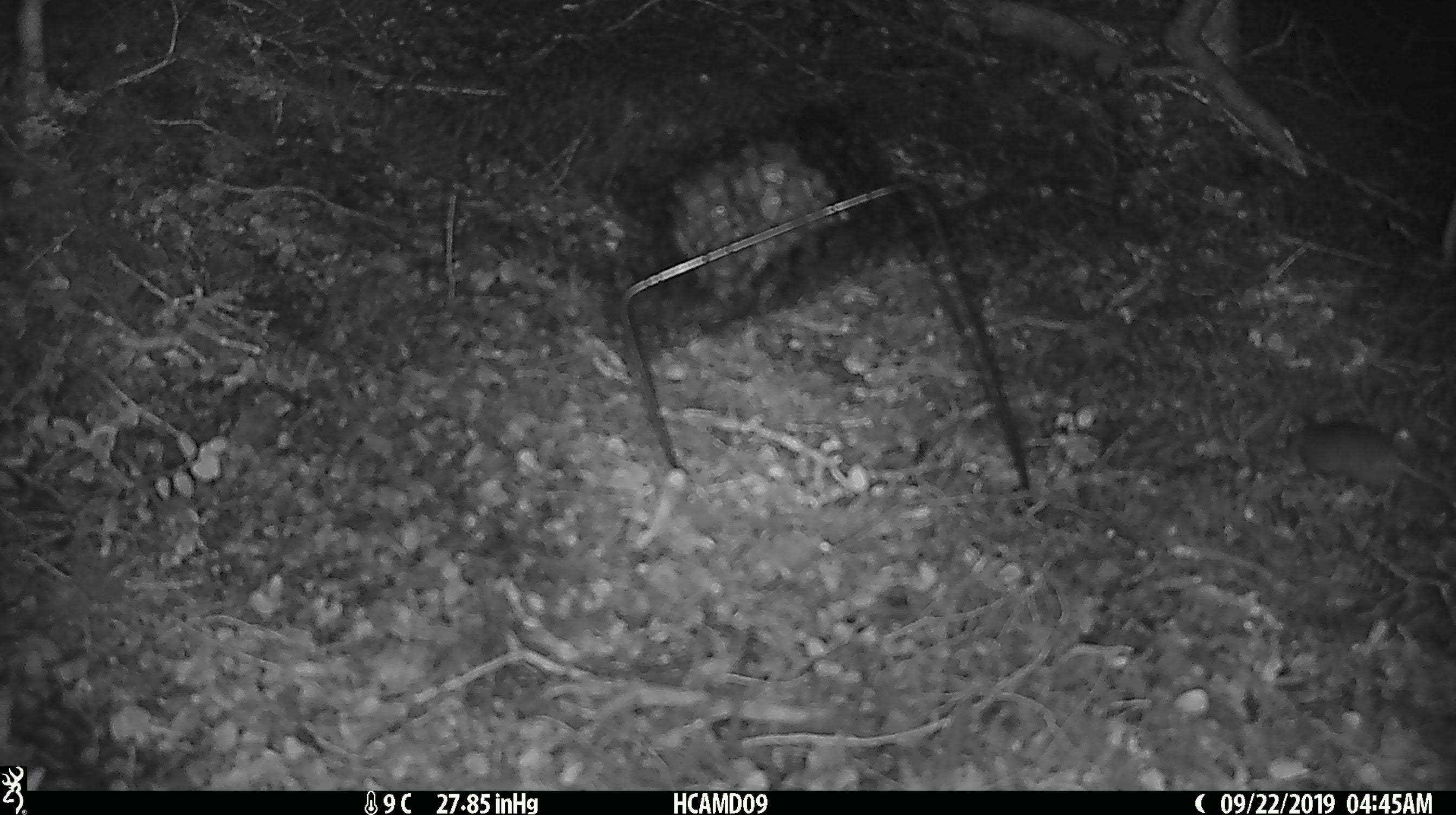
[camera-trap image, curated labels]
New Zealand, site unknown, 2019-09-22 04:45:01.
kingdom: Animalia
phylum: Chordata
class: Mammalia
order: Rodentia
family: Muridae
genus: Mus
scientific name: Mus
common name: mouse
Mouse (Mus).